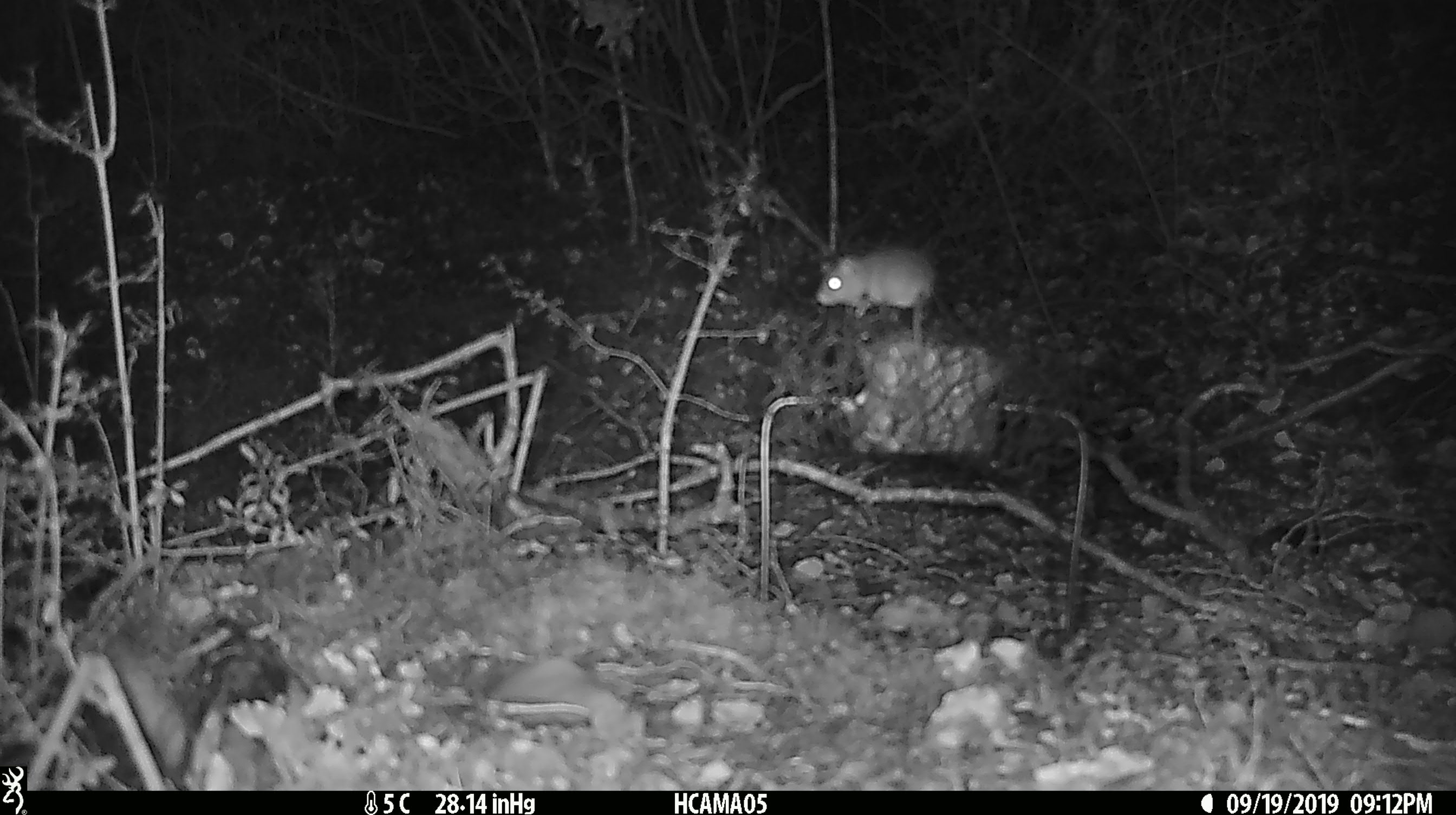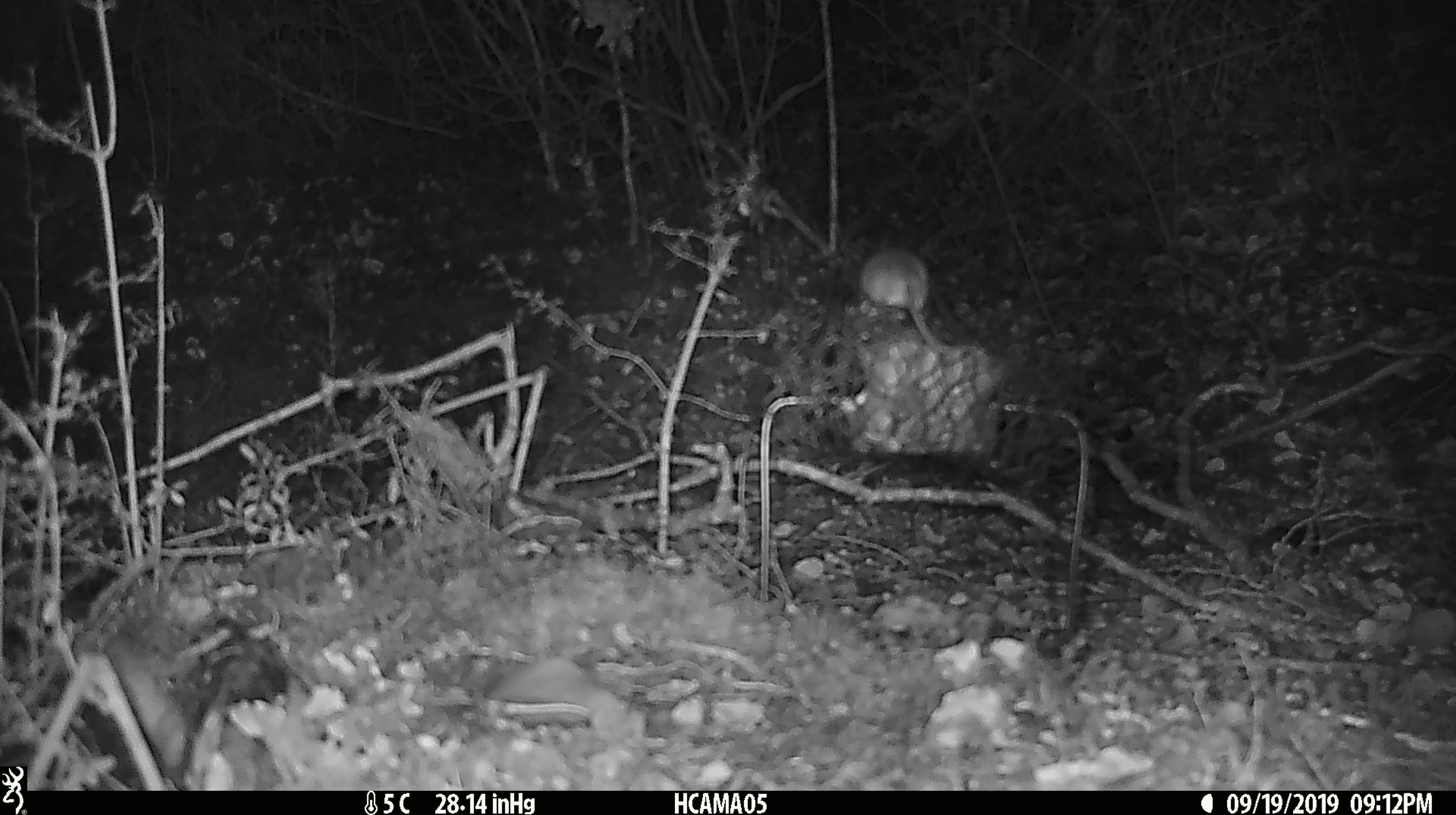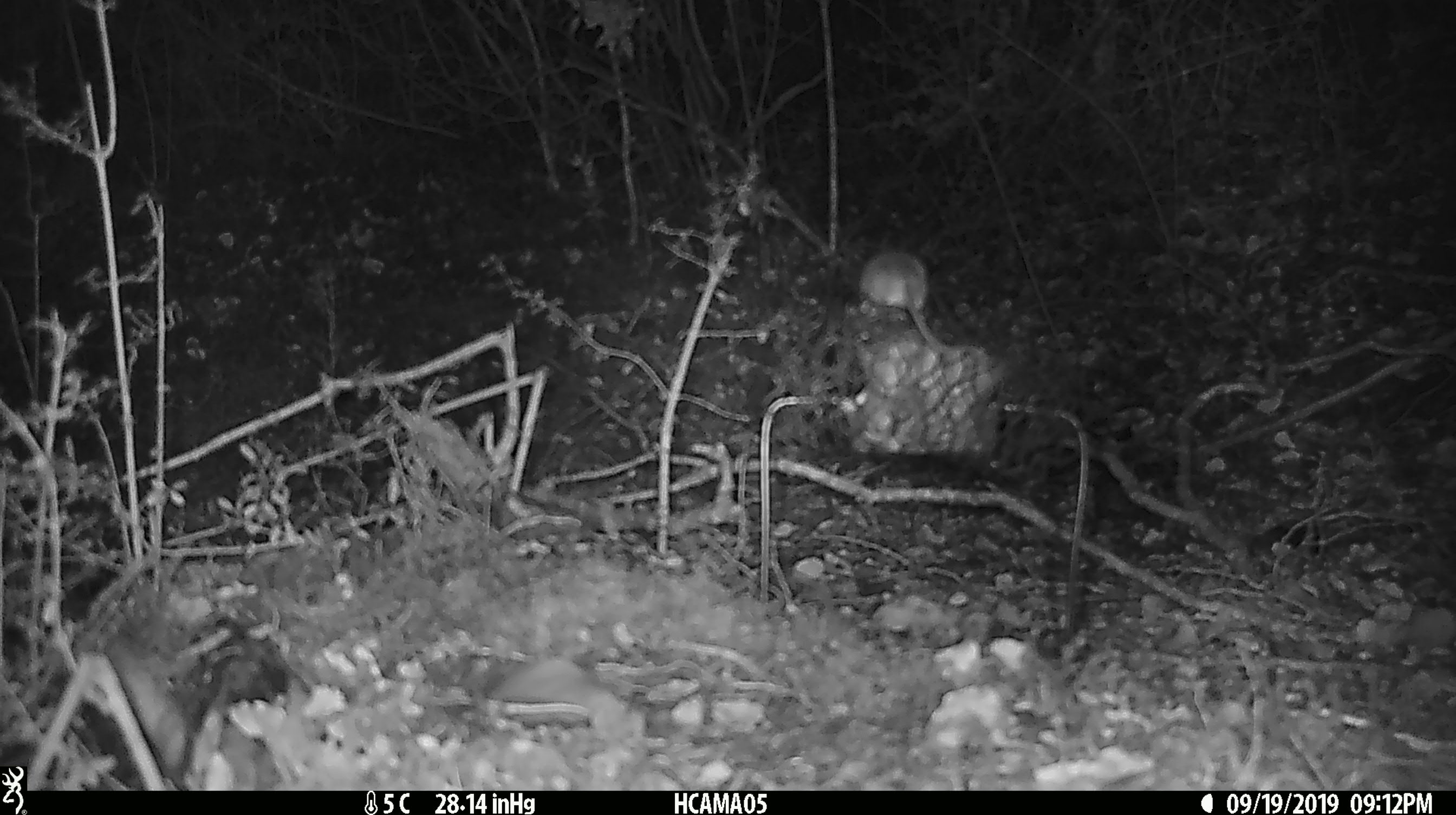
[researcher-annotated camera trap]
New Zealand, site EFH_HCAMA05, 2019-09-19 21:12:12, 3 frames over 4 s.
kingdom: Animalia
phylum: Chordata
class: Mammalia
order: Rodentia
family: Muridae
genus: Mus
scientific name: Mus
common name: mouse